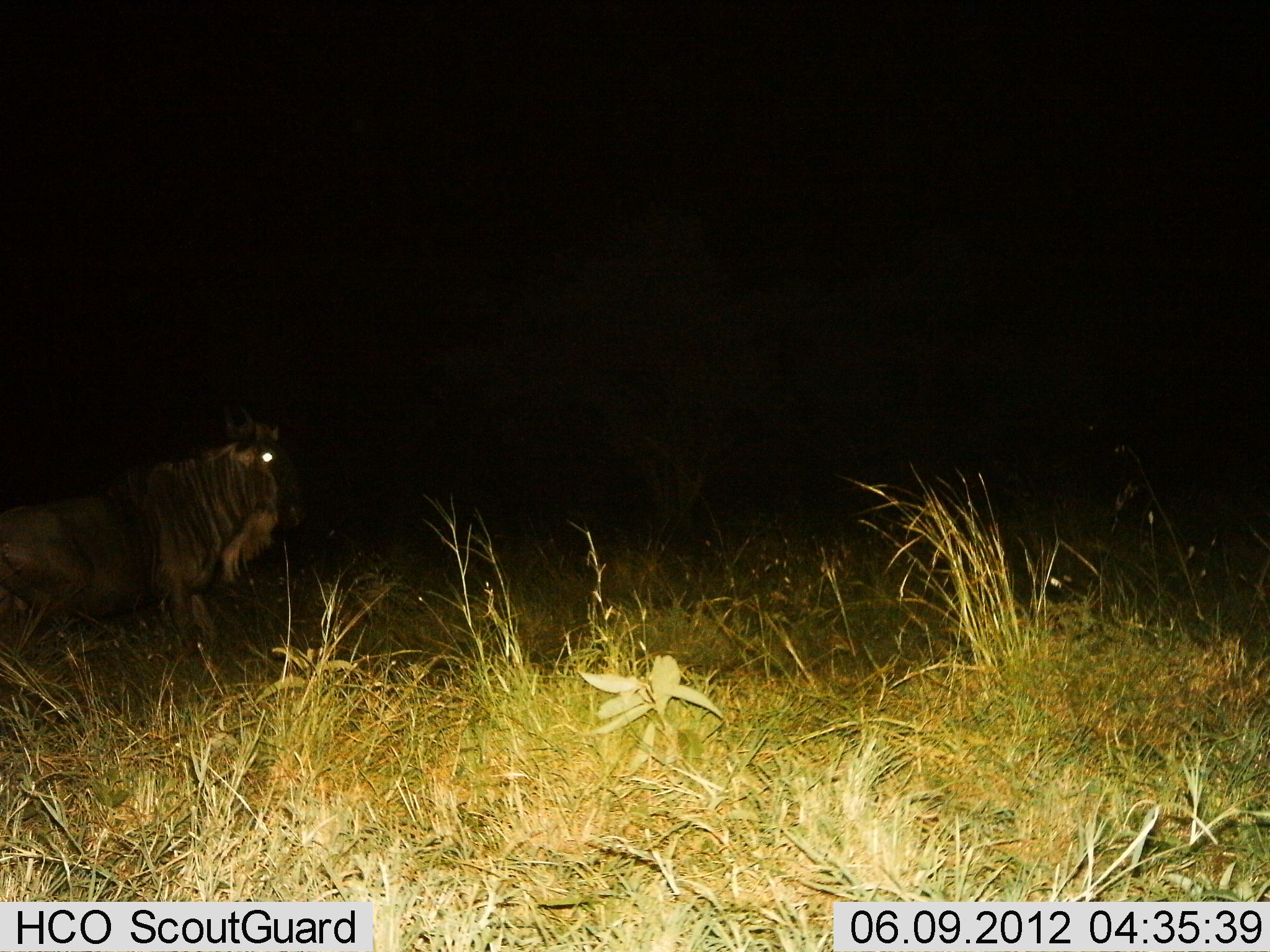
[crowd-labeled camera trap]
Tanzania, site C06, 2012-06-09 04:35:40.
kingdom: Animalia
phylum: Chordata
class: Mammalia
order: Artiodactyla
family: Bovidae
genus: Connochaetes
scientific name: Connochaetes taurinus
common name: blue wildebeest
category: wildebeest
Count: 1.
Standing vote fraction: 60%.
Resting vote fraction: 10%.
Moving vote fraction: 30%.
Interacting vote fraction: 0%.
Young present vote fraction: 0%.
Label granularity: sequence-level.